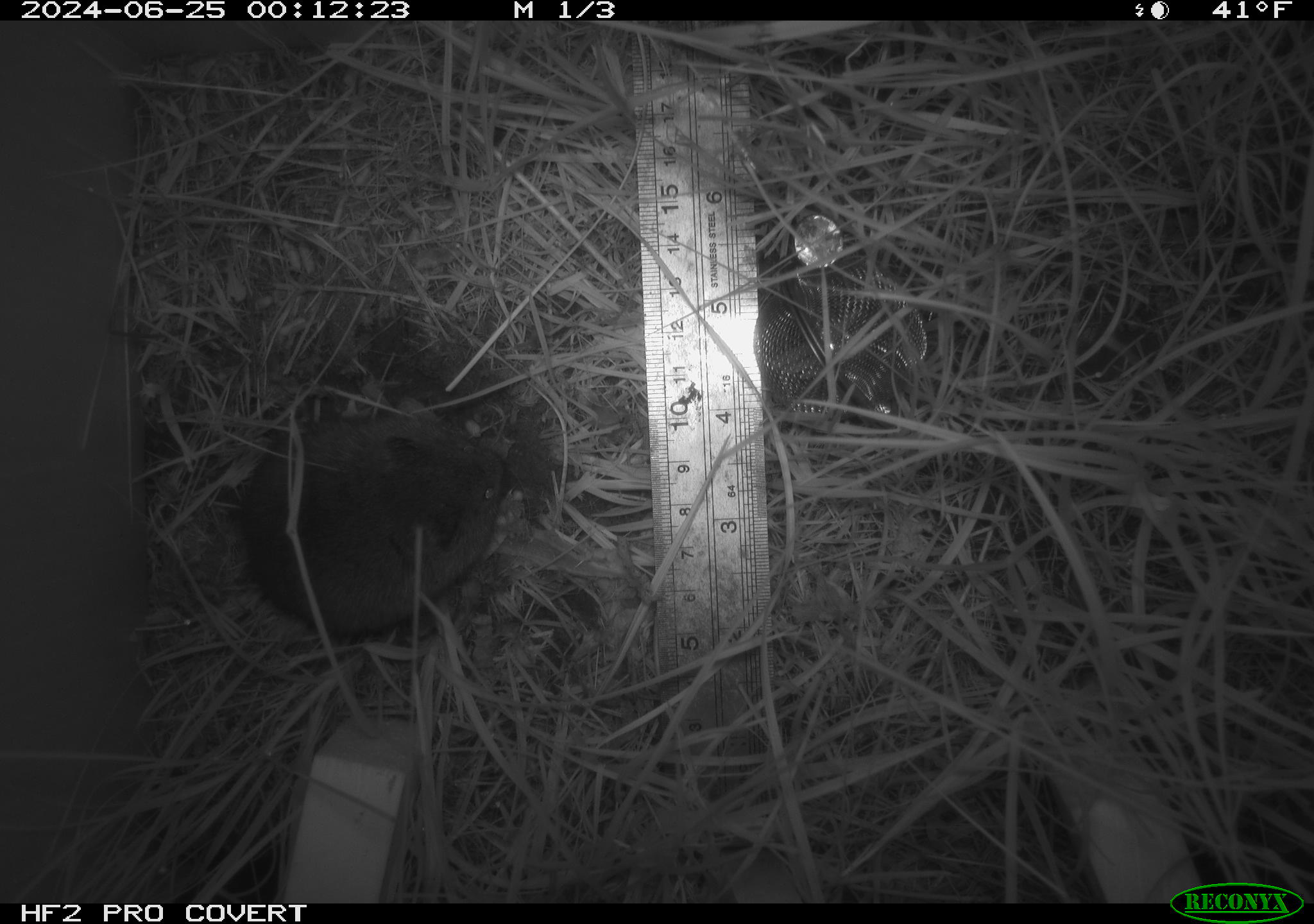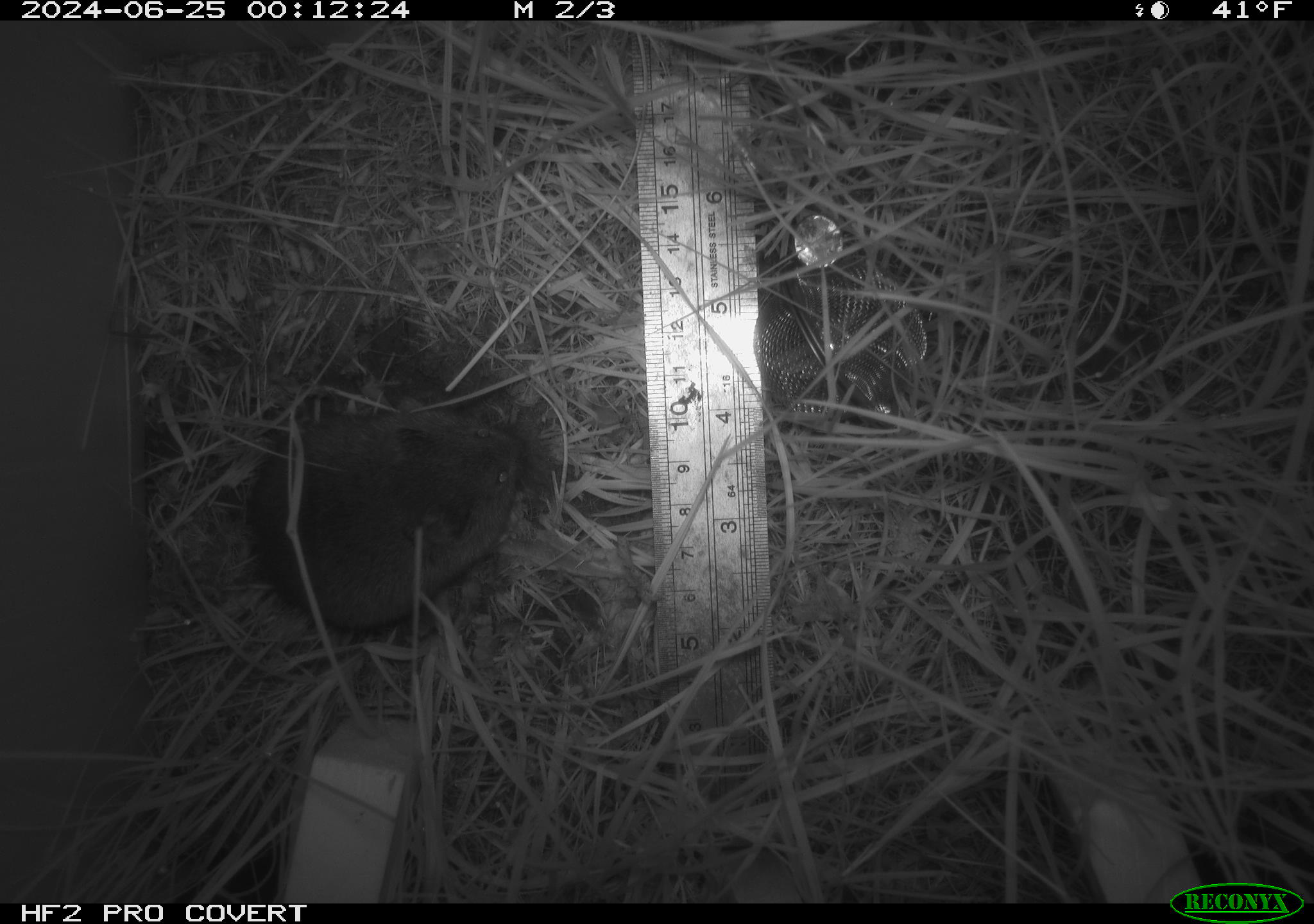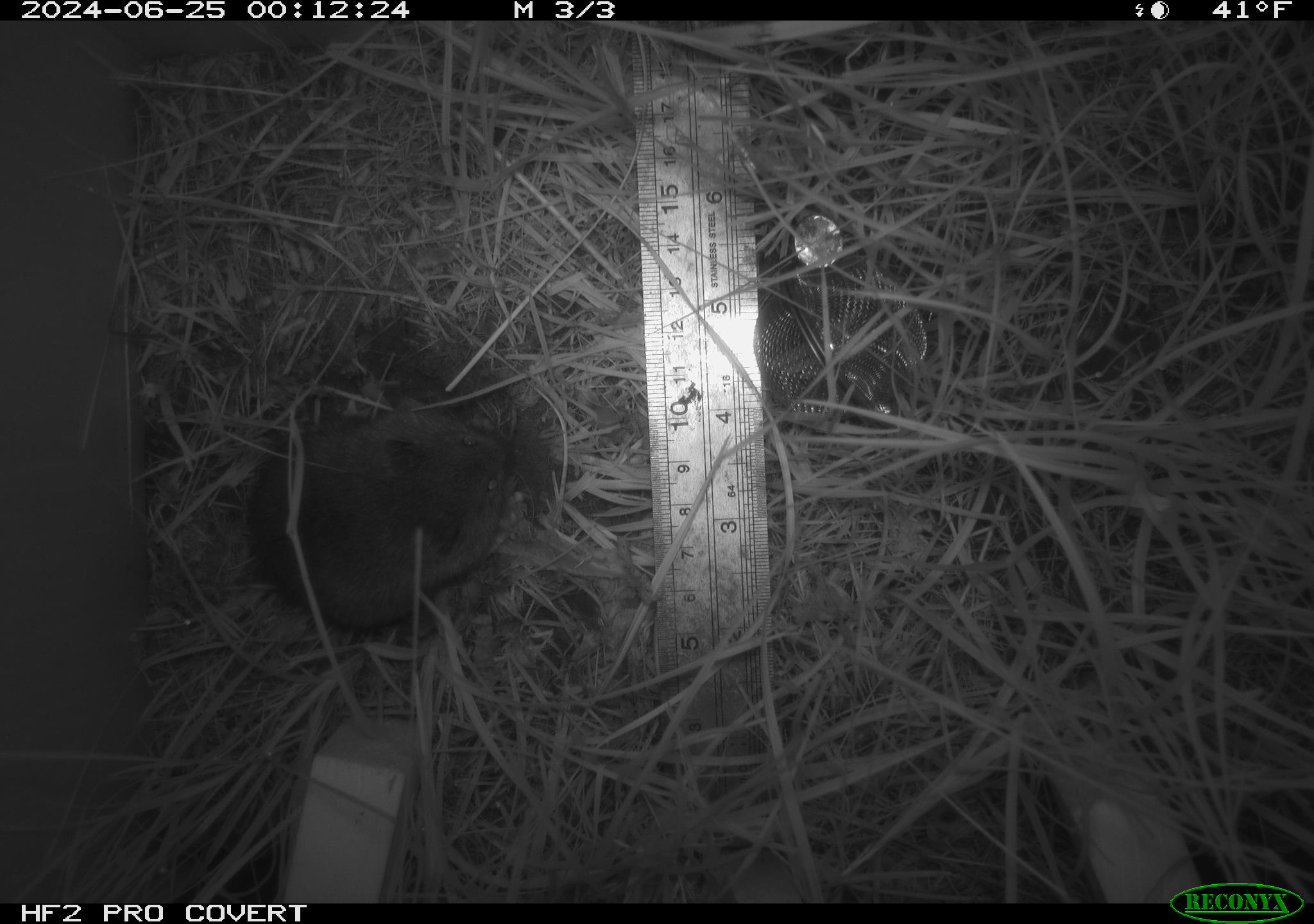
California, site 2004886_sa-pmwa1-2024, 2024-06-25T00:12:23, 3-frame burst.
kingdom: Animalia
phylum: Chordata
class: Mammalia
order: Rodentia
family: Cricetidae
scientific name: Arvicolinae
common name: voles, lemmings, and muskrats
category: arvicolinae subfamily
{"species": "arvicolinae subfamily (voles, lemmings, and muskrats) (Arvicolinae)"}